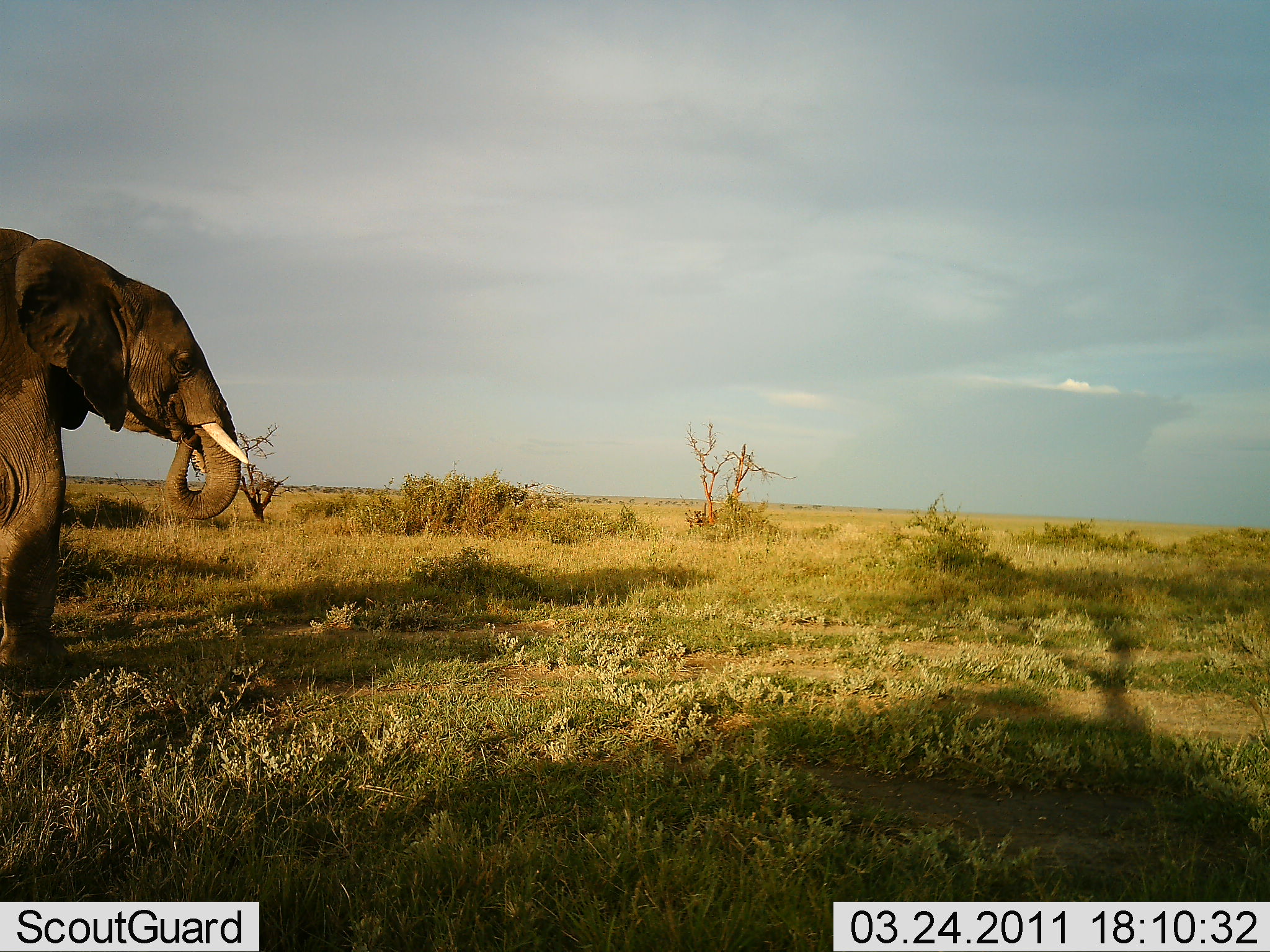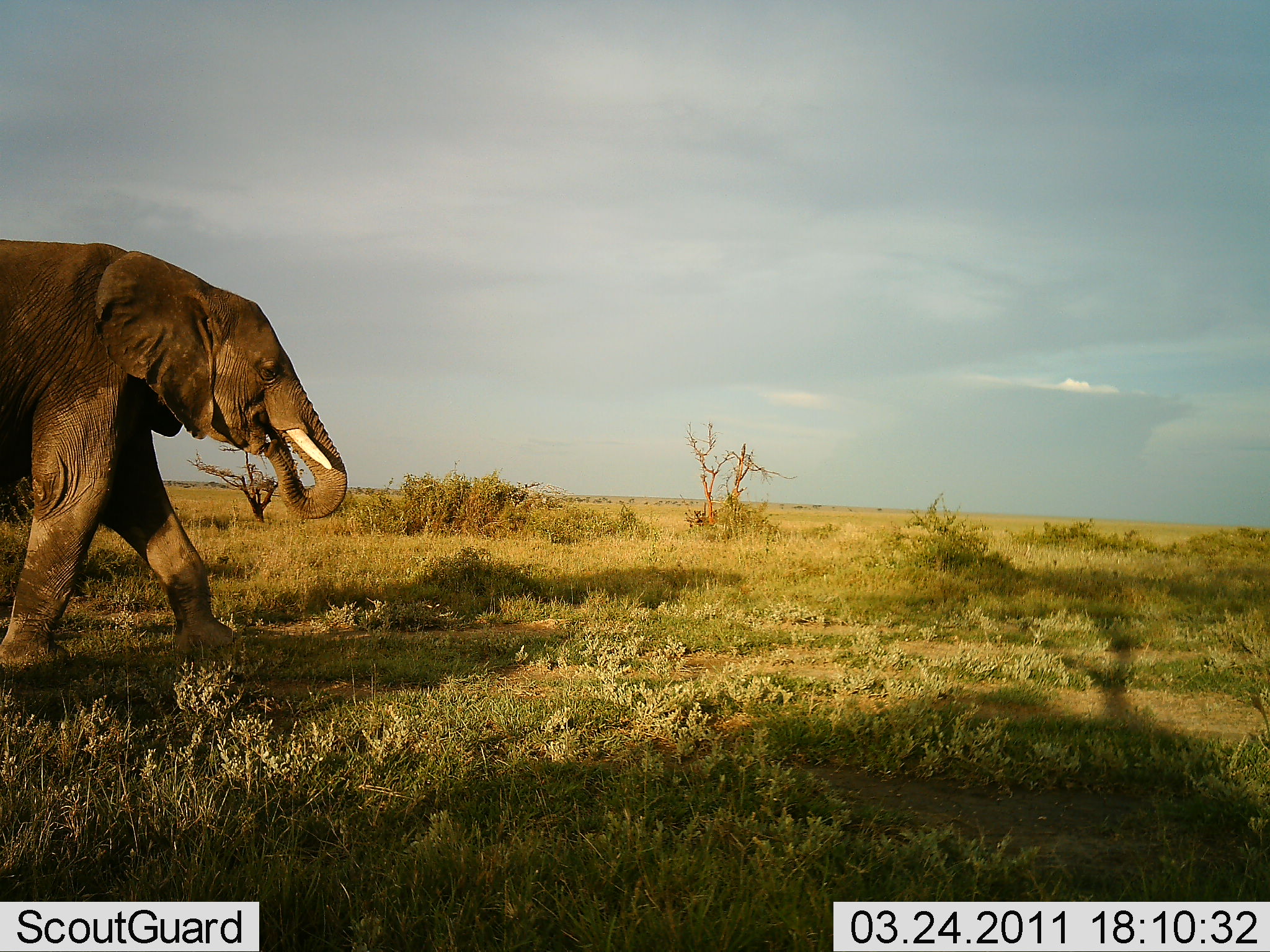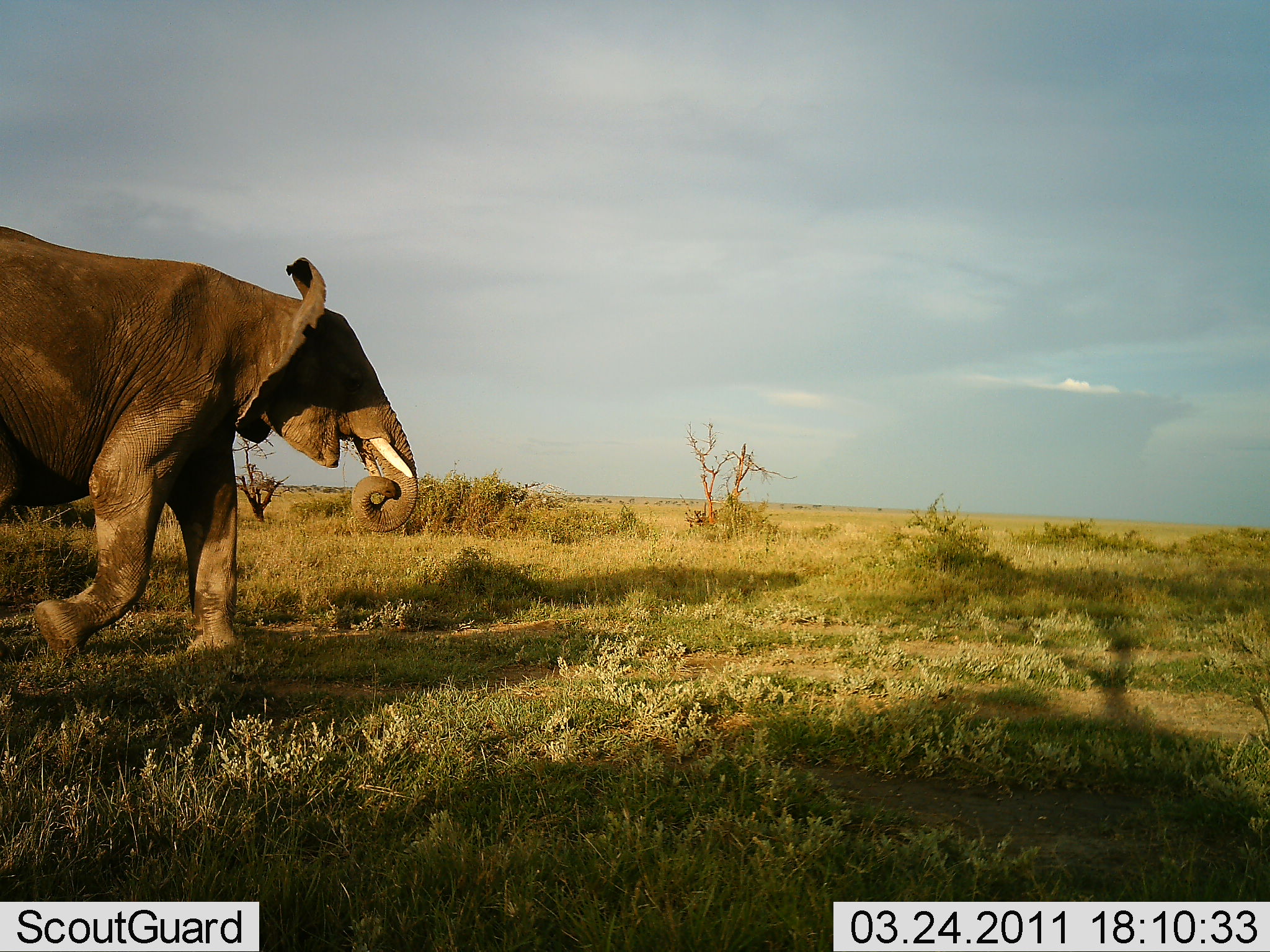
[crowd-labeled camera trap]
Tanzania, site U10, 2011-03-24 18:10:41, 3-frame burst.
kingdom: Animalia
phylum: Chordata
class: Mammalia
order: Proboscidea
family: Elephantidae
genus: Loxodonta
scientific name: Loxodonta africana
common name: african bush elephant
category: elephant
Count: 1.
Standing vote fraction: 15%.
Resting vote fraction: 0%.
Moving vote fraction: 85%.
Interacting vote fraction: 0%.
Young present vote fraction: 0%.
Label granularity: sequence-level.